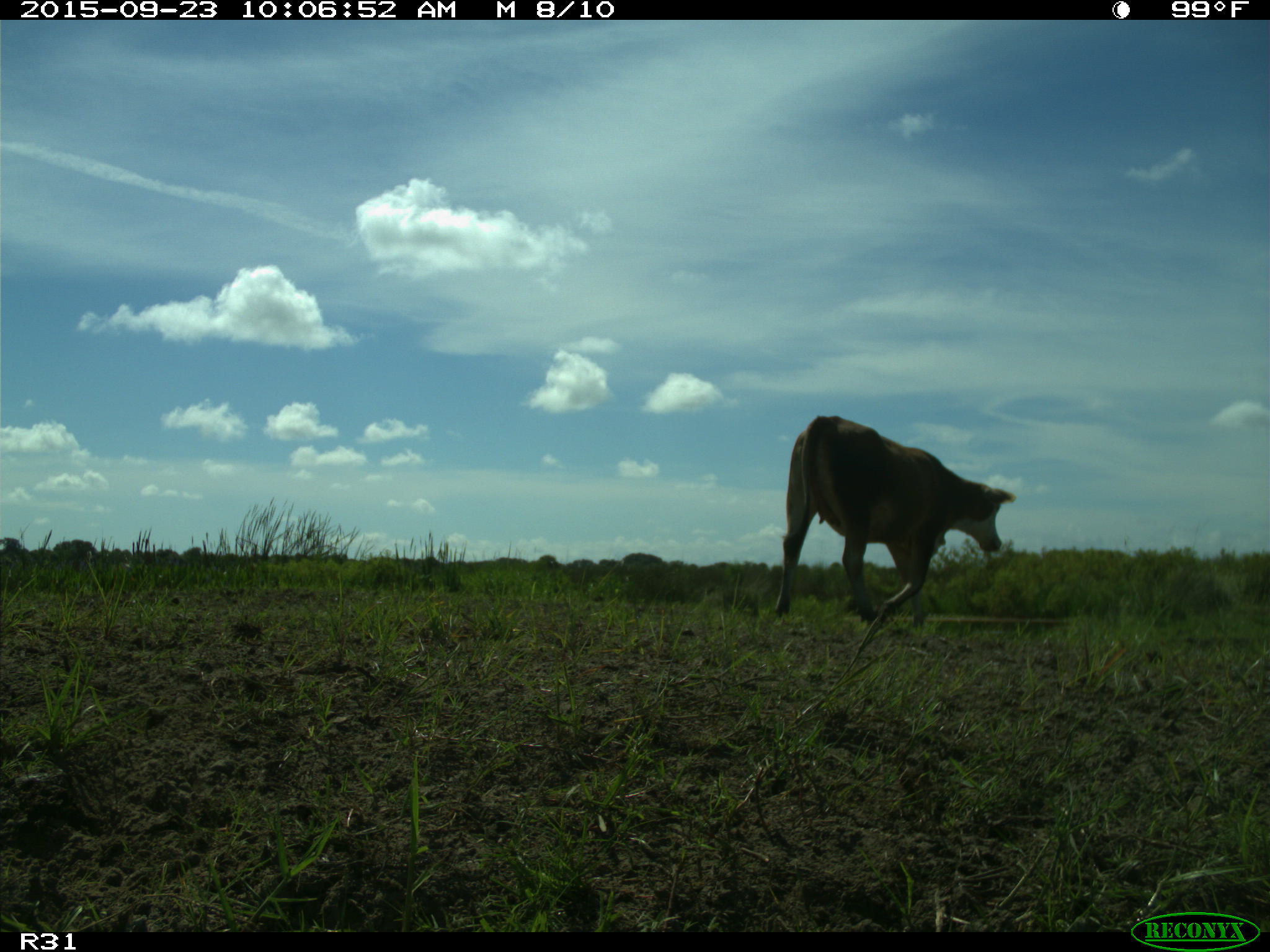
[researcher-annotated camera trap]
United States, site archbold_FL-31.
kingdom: Animalia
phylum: Chordata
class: Mammalia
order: Artiodactyla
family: Bovidae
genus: Bos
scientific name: Bos taurus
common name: domestic cow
Bos taurus (domestic cow).